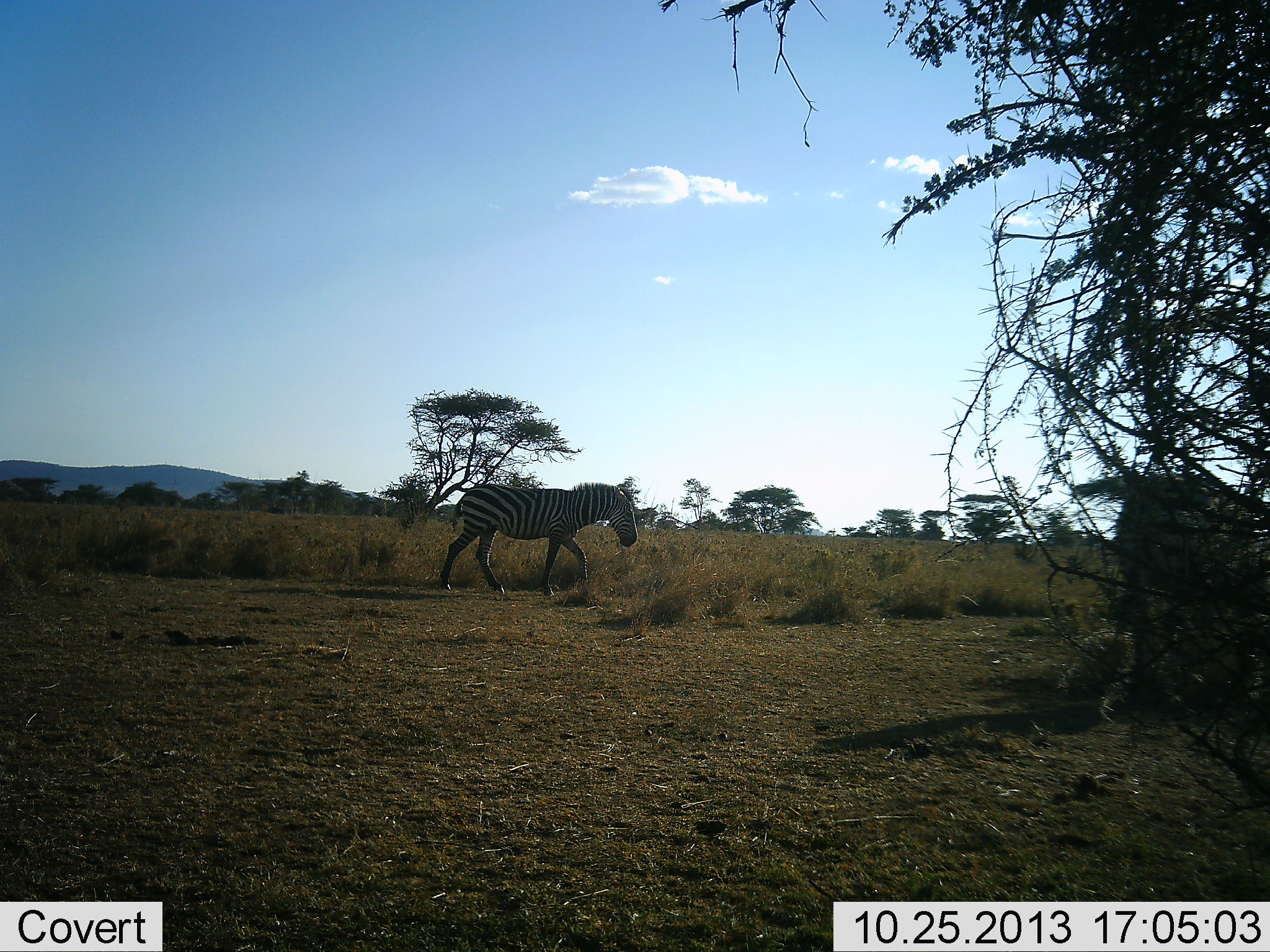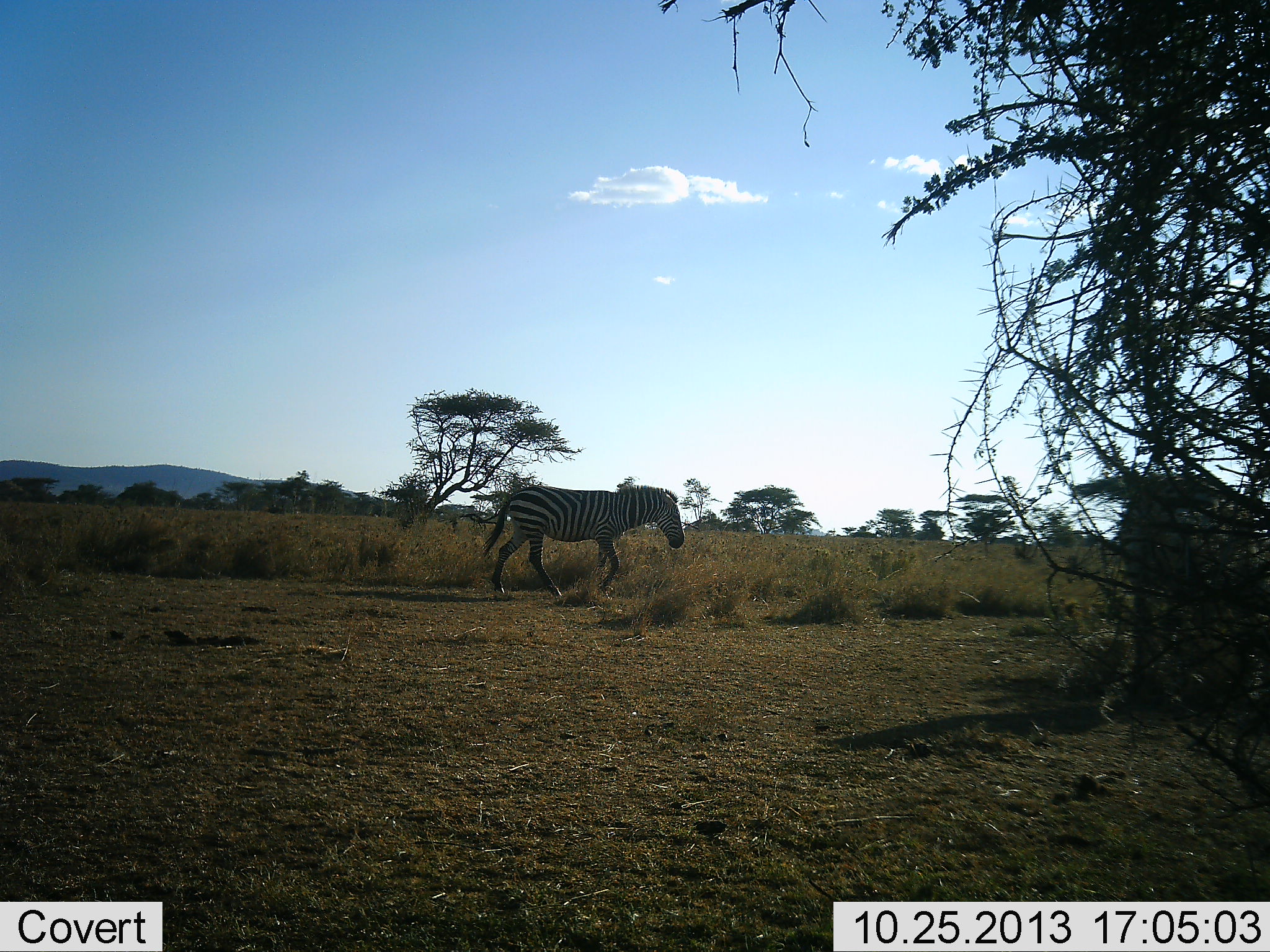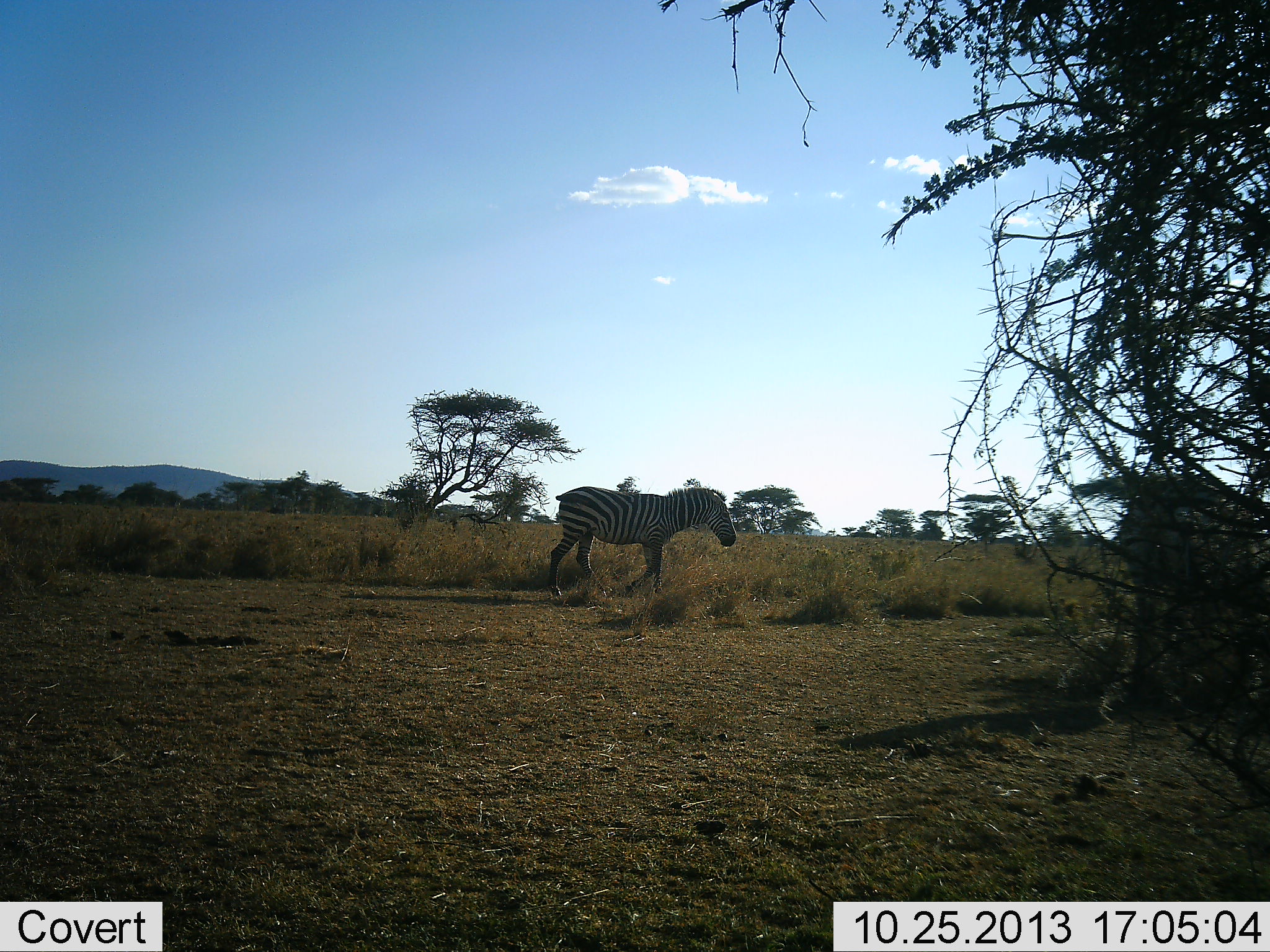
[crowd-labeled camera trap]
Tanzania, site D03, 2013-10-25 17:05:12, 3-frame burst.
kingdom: Animalia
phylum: Chordata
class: Mammalia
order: Perissodactyla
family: Equidae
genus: Equus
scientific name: Equus quagga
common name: plains zebra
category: zebra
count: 2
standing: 50%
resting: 0%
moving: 100%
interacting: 0%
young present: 0%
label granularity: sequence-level